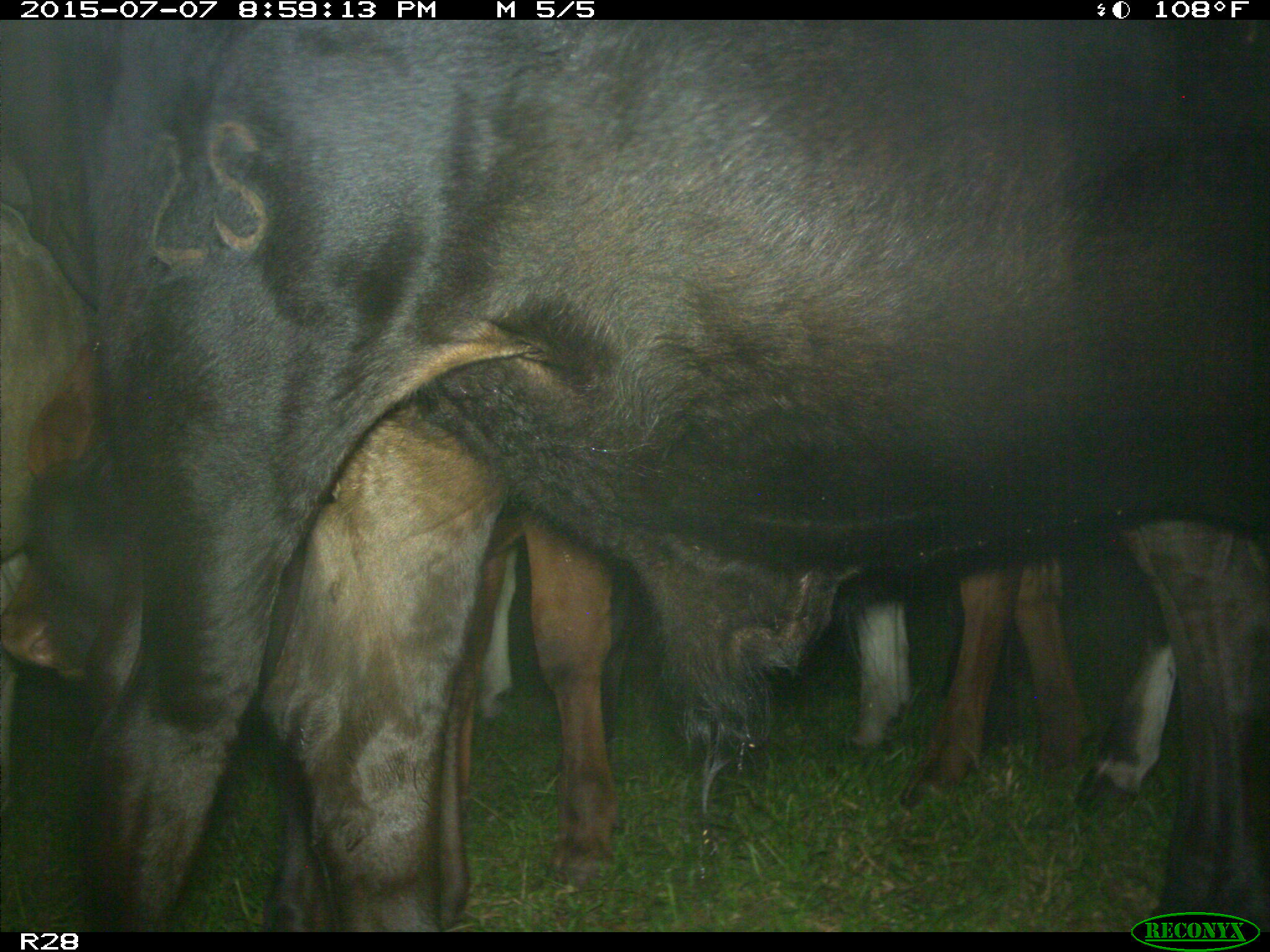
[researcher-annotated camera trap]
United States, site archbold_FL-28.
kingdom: Animalia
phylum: Chordata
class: Mammalia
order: Artiodactyla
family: Bovidae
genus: Bos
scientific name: Bos taurus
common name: domestic cow